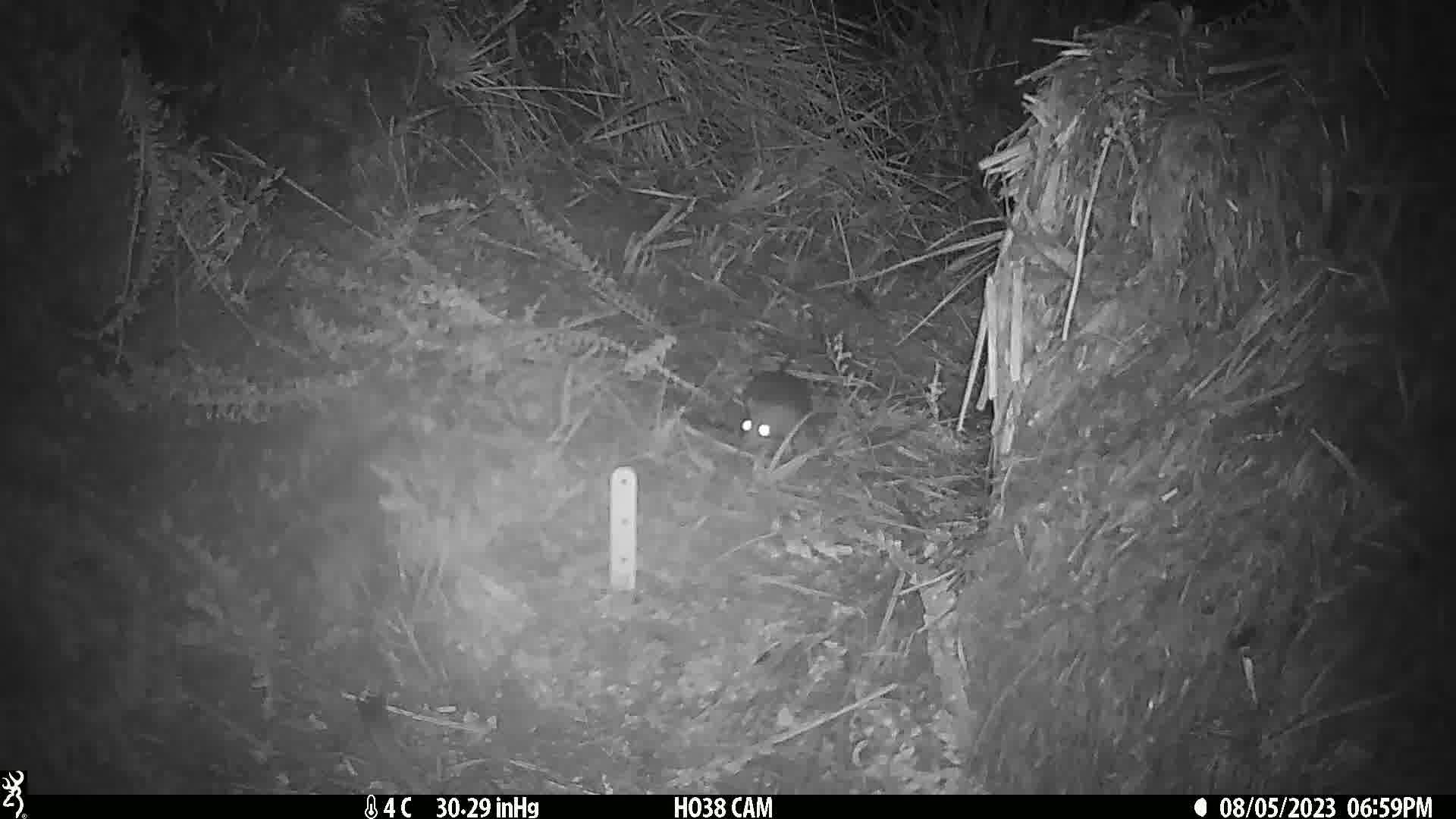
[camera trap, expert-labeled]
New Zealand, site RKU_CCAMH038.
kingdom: Animalia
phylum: Chordata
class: Mammalia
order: Rodentia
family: Muridae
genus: Rattus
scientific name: Rattus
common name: rat